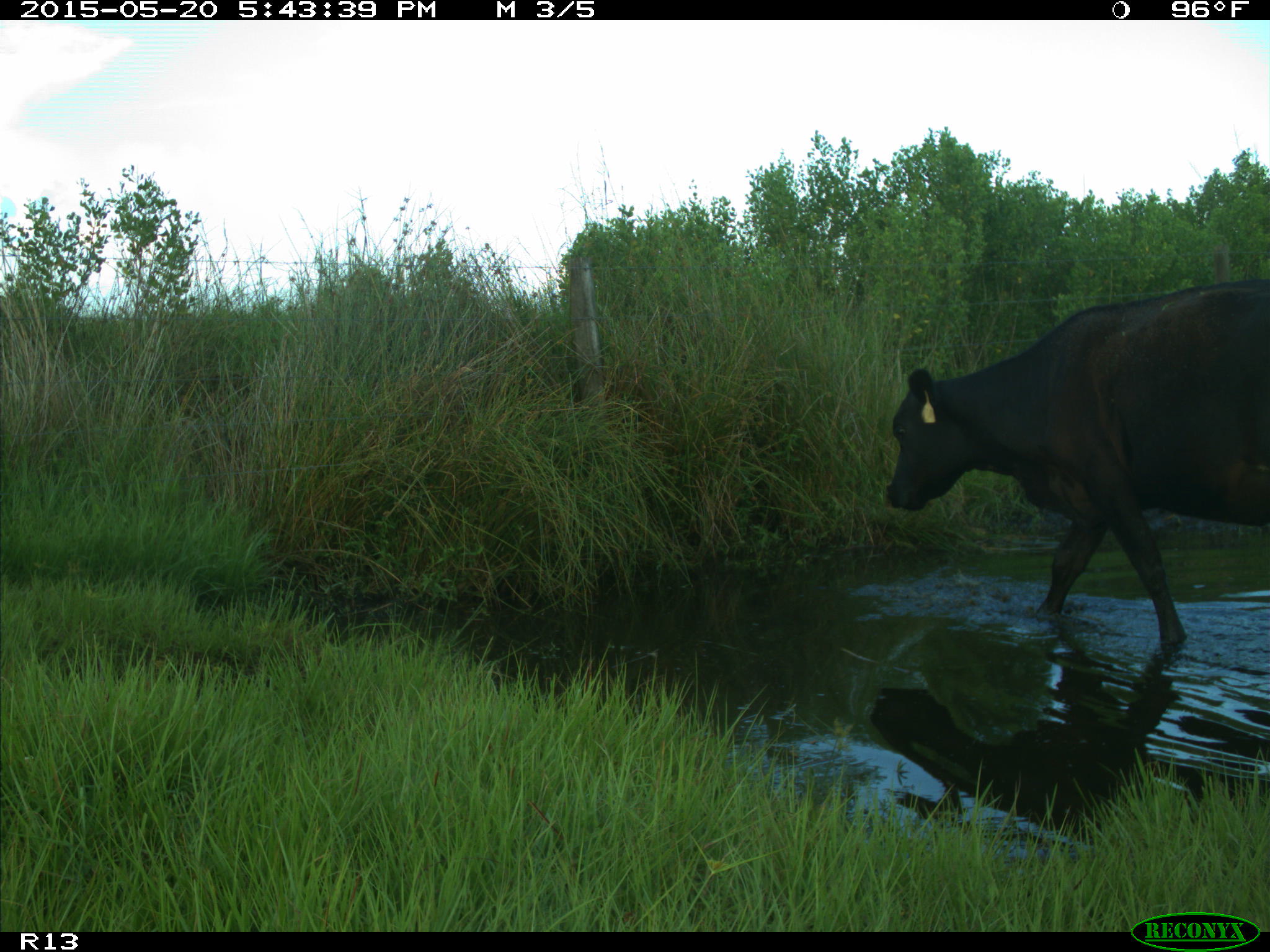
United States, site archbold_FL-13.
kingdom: Animalia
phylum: Chordata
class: Mammalia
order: Artiodactyla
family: Bovidae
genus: Bos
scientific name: Bos taurus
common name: domestic cow